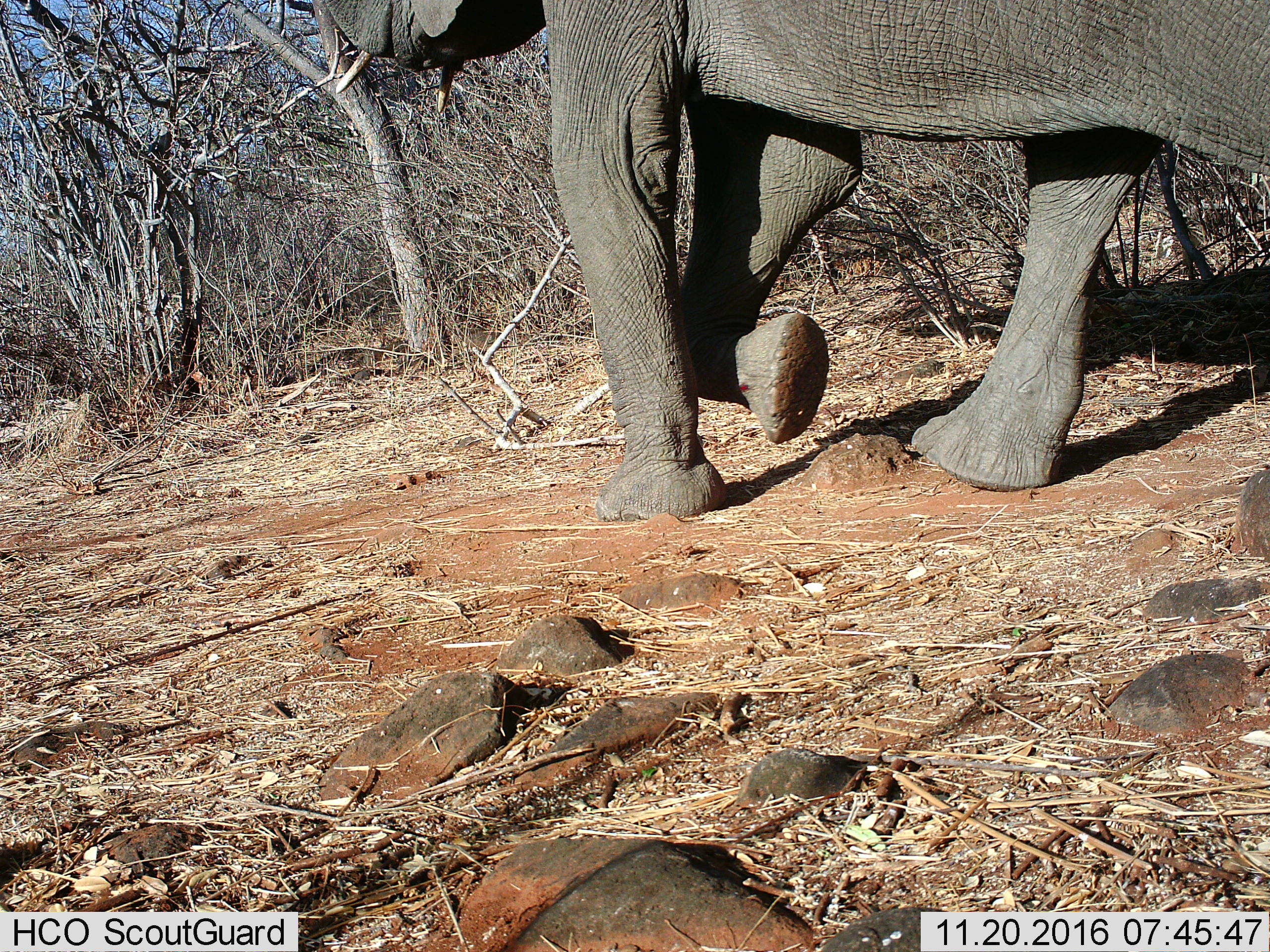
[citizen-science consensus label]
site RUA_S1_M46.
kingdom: Animalia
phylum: Chordata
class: Mammalia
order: Proboscidea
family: Elephantidae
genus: Loxodonta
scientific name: Loxodonta africana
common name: african bush elephant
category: elephant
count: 1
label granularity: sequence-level